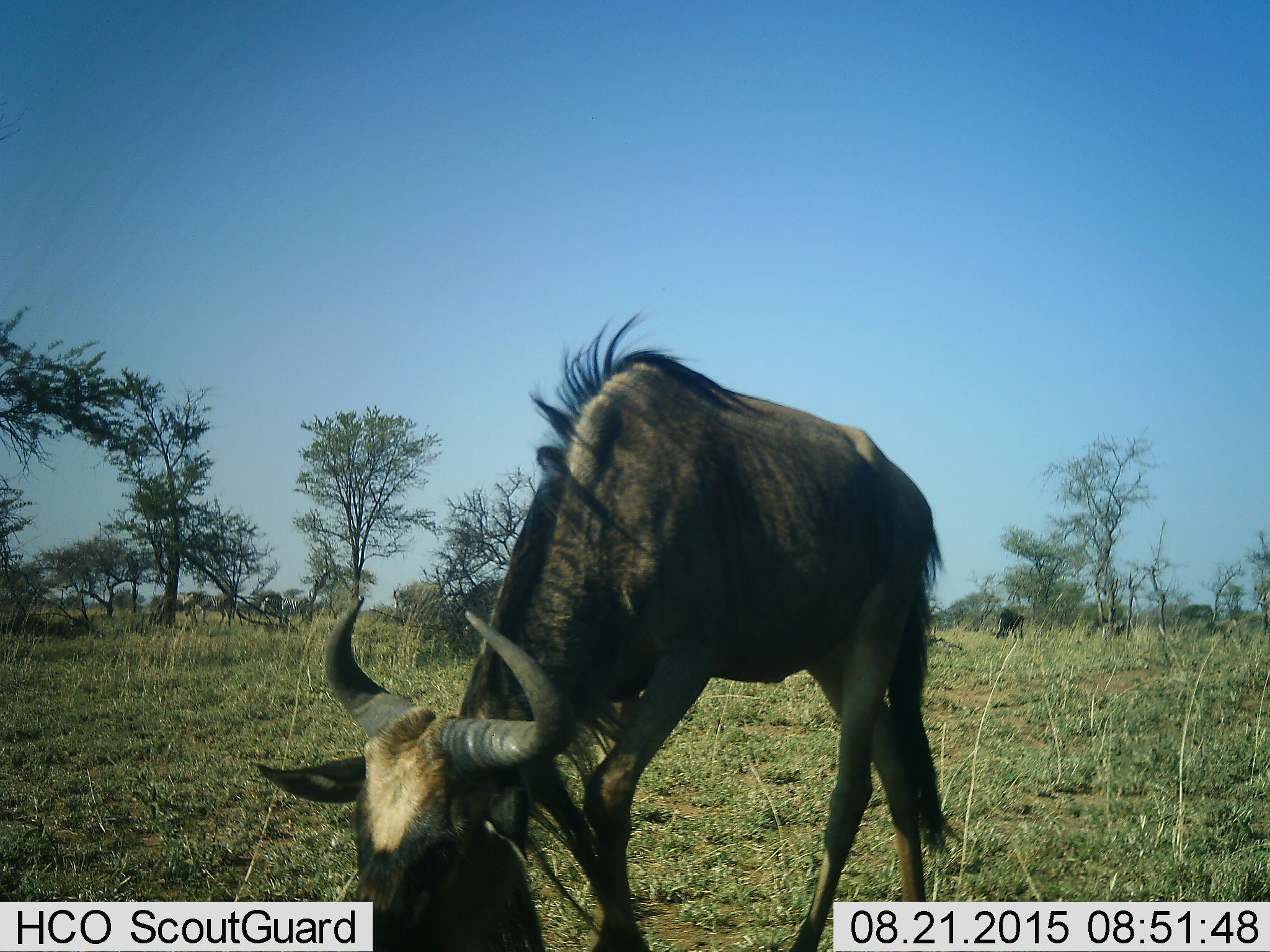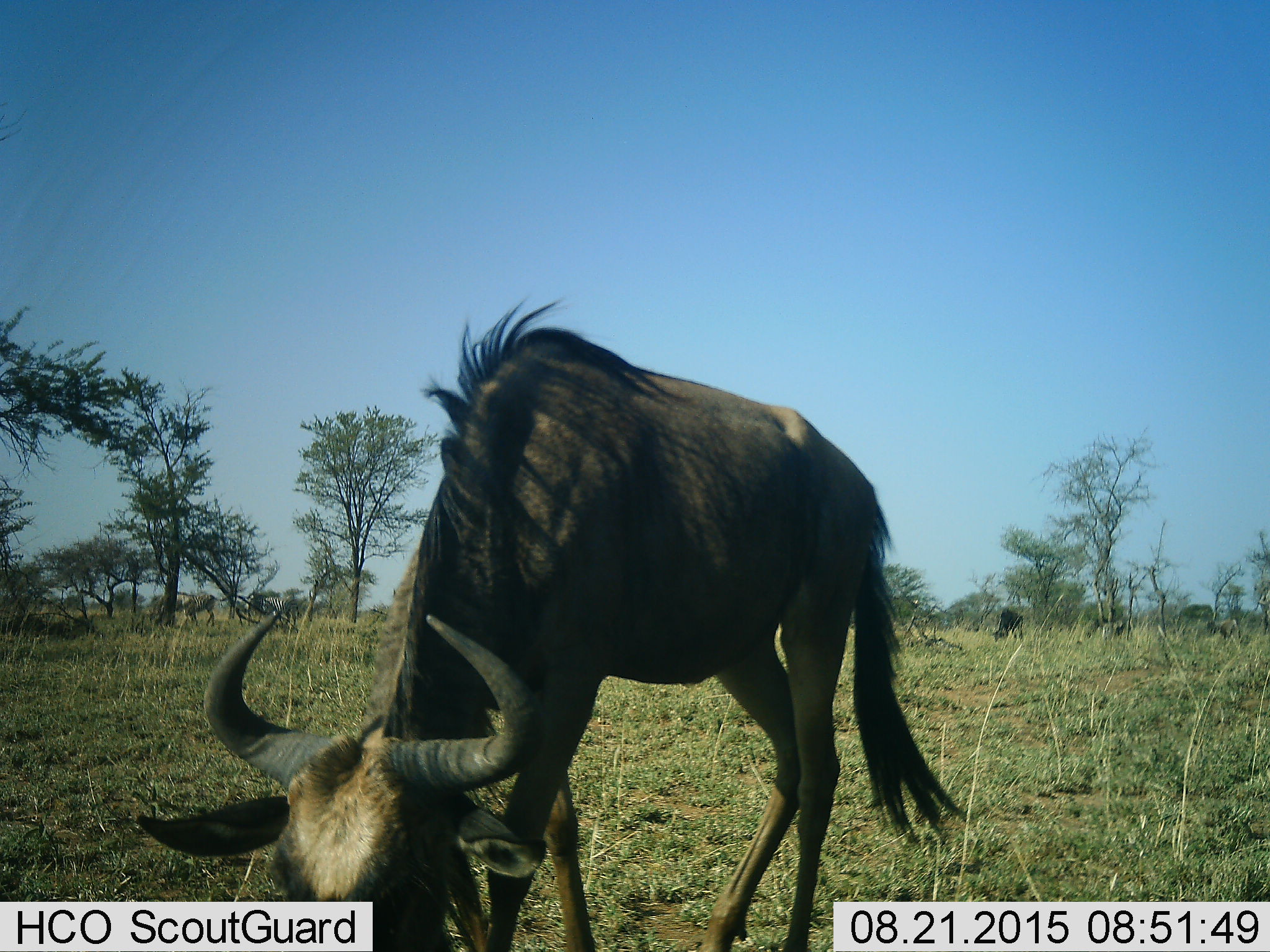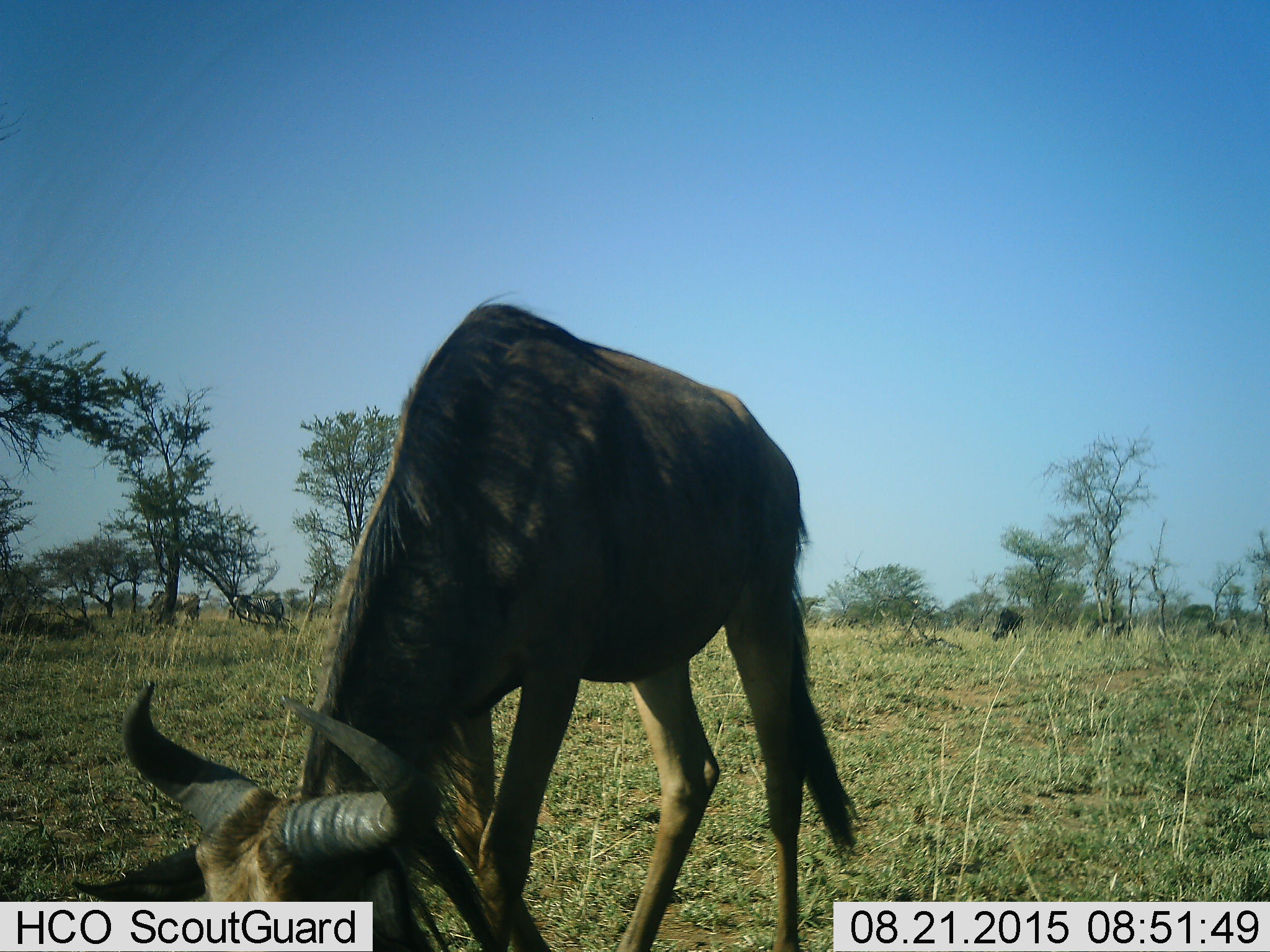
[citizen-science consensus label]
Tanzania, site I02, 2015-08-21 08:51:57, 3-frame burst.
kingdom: Animalia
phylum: Chordata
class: Mammalia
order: Artiodactyla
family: Bovidae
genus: Connochaetes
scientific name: Connochaetes taurinus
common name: blue wildebeest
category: wildebeest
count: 2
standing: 22%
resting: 0%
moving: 11%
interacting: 0%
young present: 0%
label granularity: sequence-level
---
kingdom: Animalia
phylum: Chordata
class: Mammalia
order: Perissodactyla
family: Equidae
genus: Equus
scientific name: Equus quagga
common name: plains zebra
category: zebra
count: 4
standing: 20%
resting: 0%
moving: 40%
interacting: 0%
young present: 0%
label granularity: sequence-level